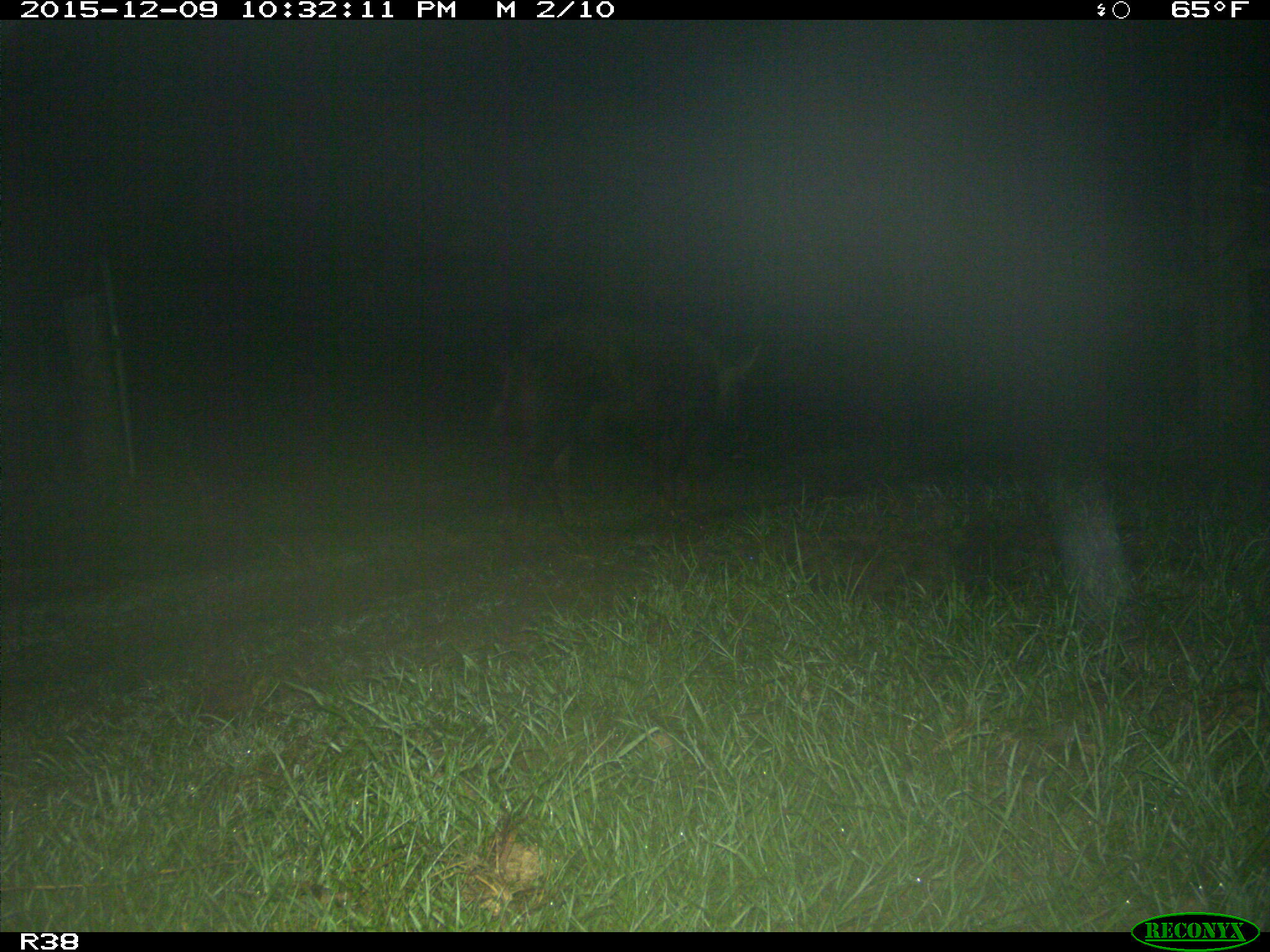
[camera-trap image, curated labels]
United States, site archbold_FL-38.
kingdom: Animalia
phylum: Chordata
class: Mammalia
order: Artiodactyla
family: Suidae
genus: Sus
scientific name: Sus scrofa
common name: wild boar